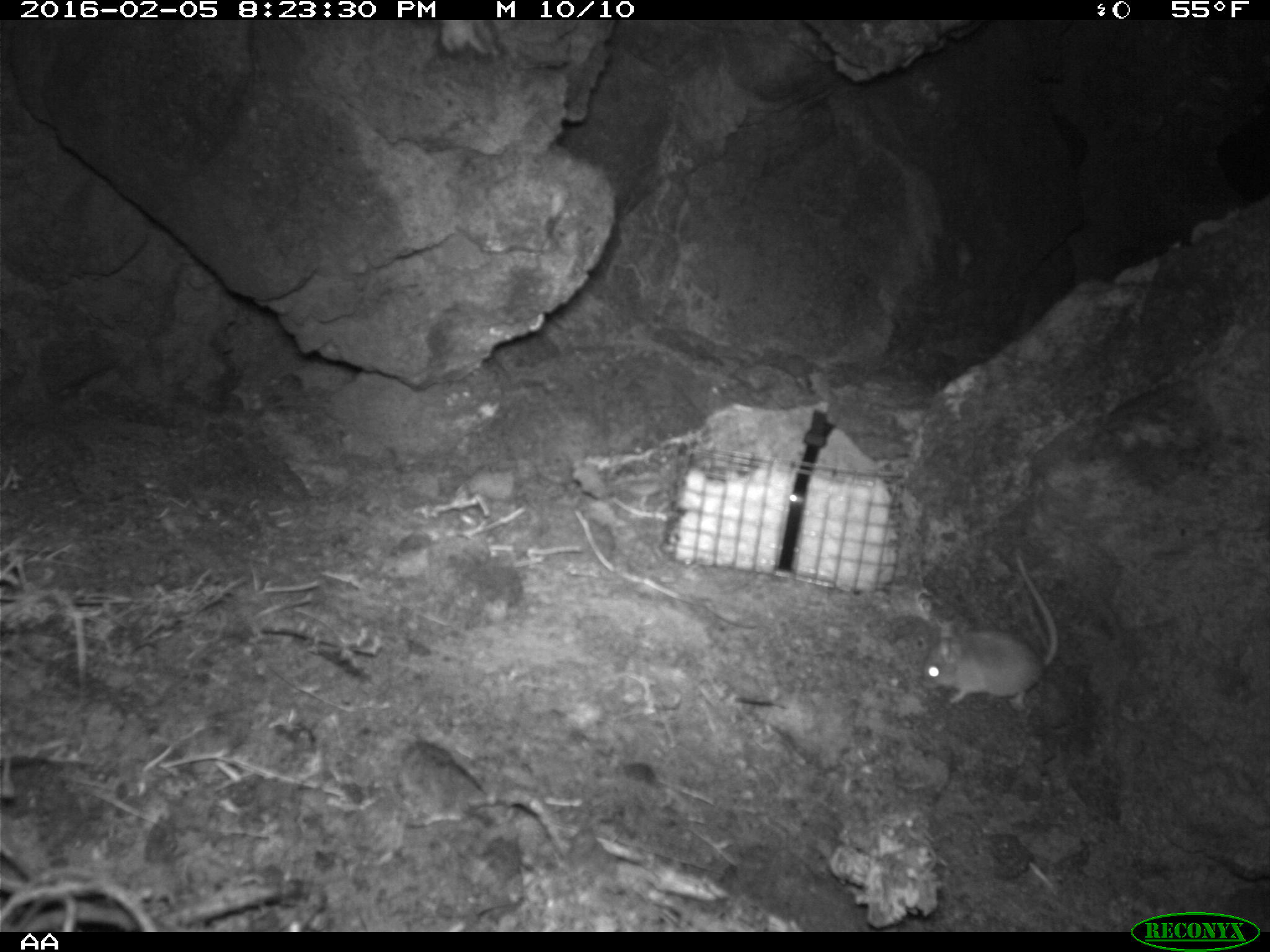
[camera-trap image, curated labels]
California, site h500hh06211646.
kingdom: Animalia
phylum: Chordata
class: Mammalia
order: Rodentia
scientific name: Rodentia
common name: rodent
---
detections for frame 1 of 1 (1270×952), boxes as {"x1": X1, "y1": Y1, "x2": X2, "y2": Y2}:
rodent: {"x1": 916, "y1": 551, "x2": 1059, "y2": 712}